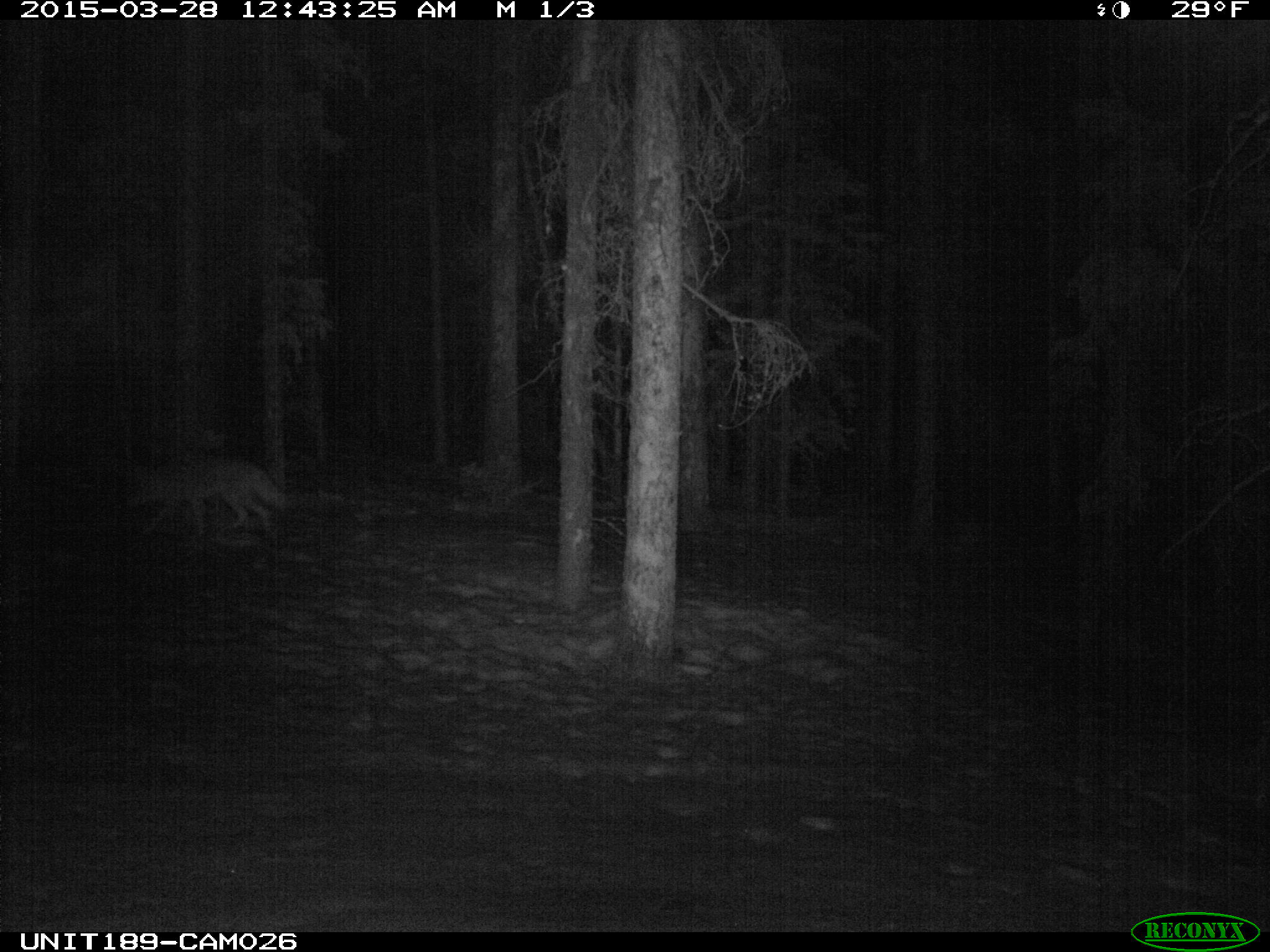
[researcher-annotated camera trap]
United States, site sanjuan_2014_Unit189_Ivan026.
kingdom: Animalia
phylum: Chordata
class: Mammalia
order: Carnivora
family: Canidae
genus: Canis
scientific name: Canis latrans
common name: coyote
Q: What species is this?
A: Canis latrans (coyote).